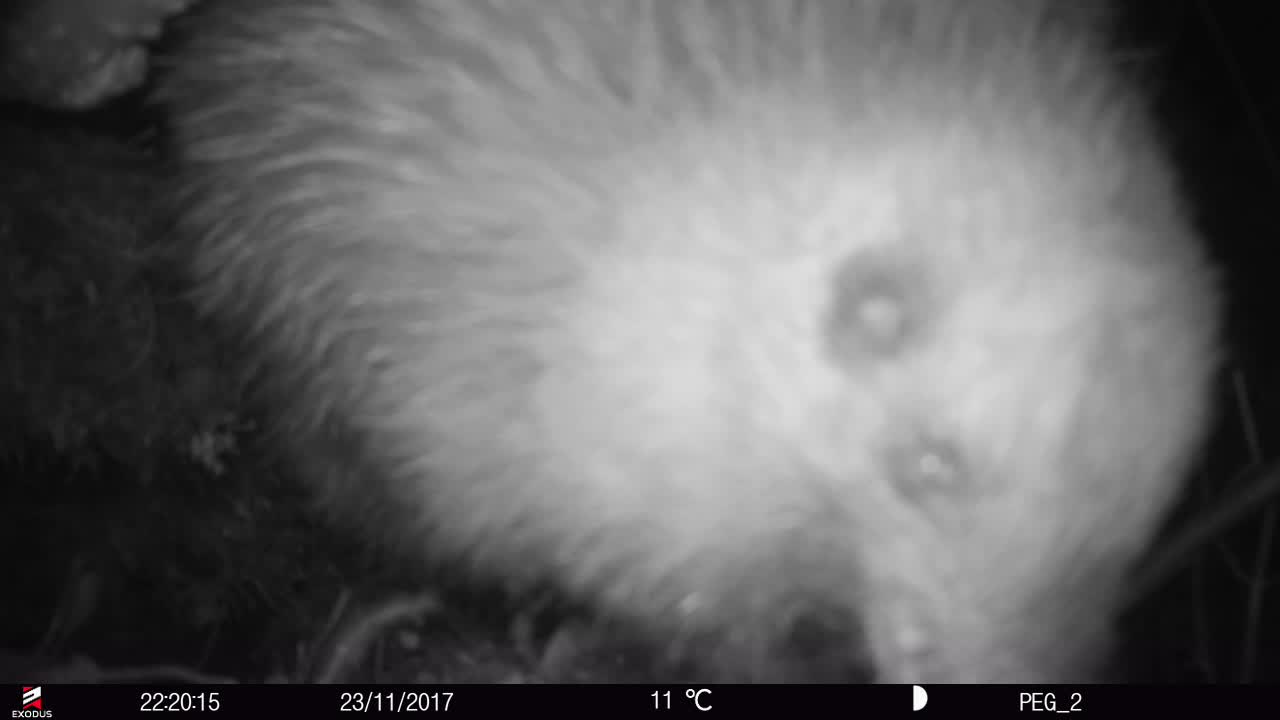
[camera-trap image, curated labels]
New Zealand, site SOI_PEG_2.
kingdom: Animalia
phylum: Chordata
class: Aves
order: Apterygiformes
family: Apterygidae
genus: Apteryx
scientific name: Apteryx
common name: kiwi